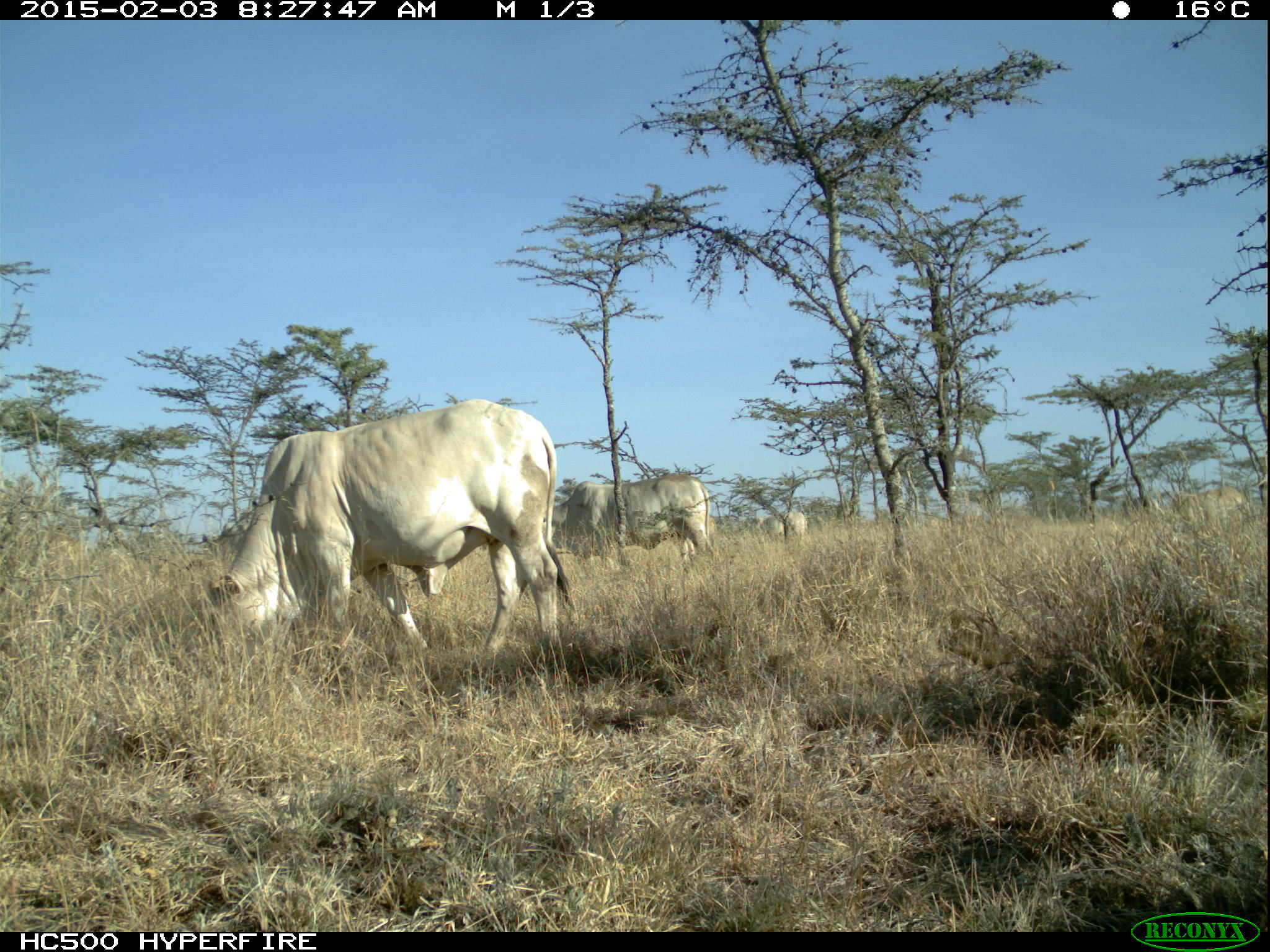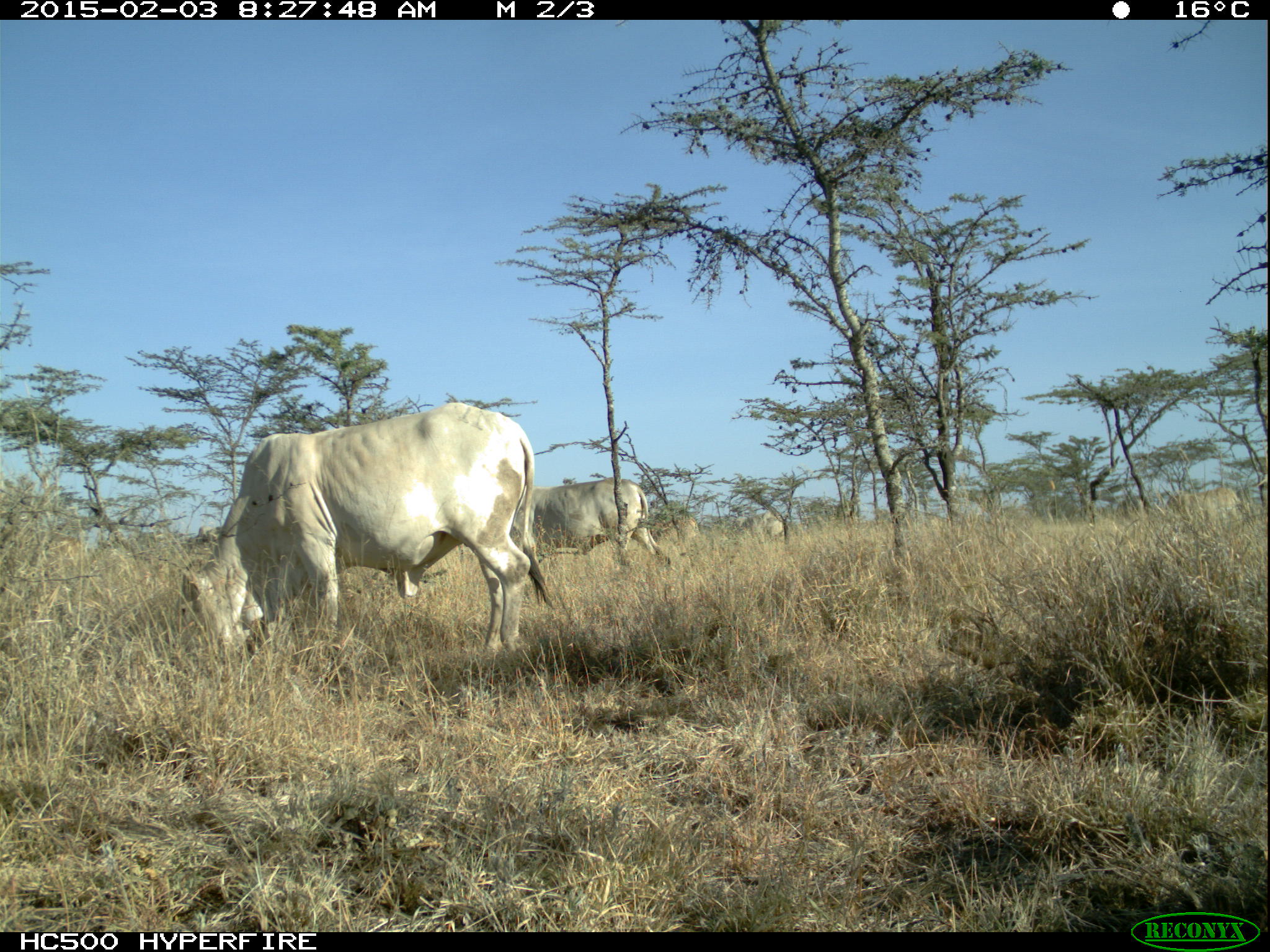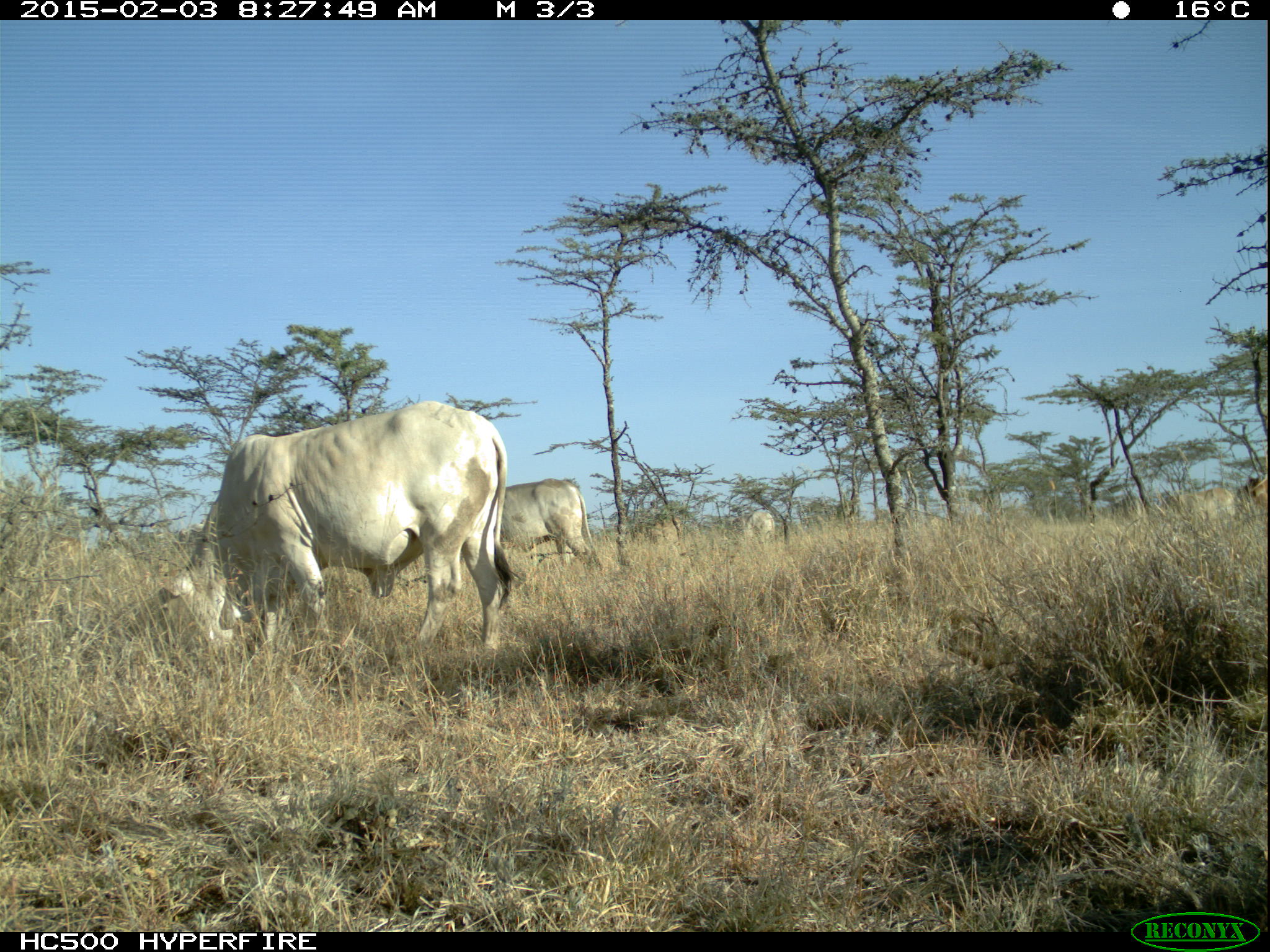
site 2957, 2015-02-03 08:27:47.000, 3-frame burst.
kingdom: Animalia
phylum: Chordata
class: Mammalia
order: Artiodactyla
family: Bovidae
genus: Bos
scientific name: Bos taurus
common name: domestic cattle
Bos taurus (domestic cattle), count 11.